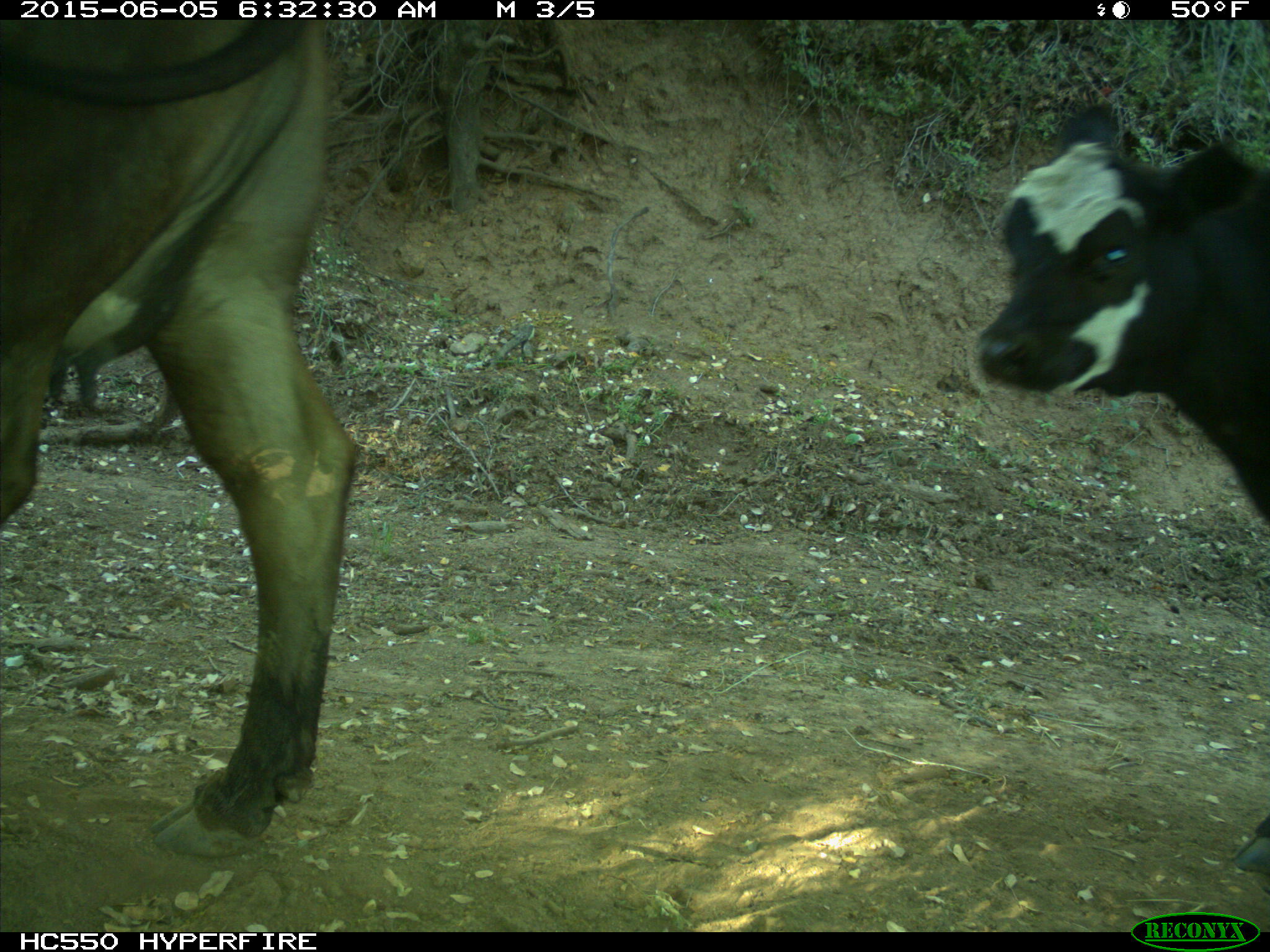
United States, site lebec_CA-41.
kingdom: Animalia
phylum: Chordata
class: Mammalia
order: Artiodactyla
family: Bovidae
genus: Bos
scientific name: Bos taurus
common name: domestic cow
Bos taurus (domestic cow).